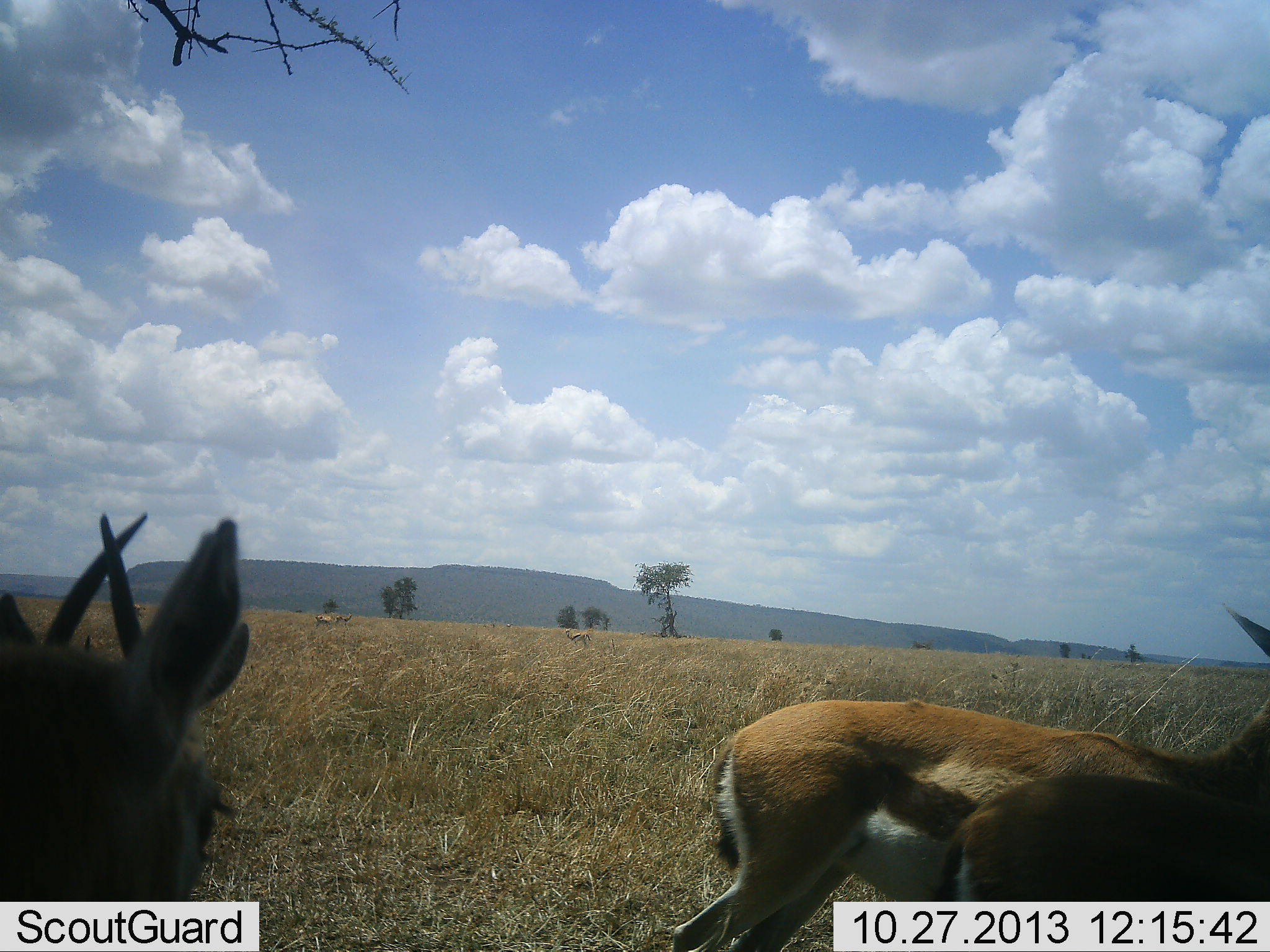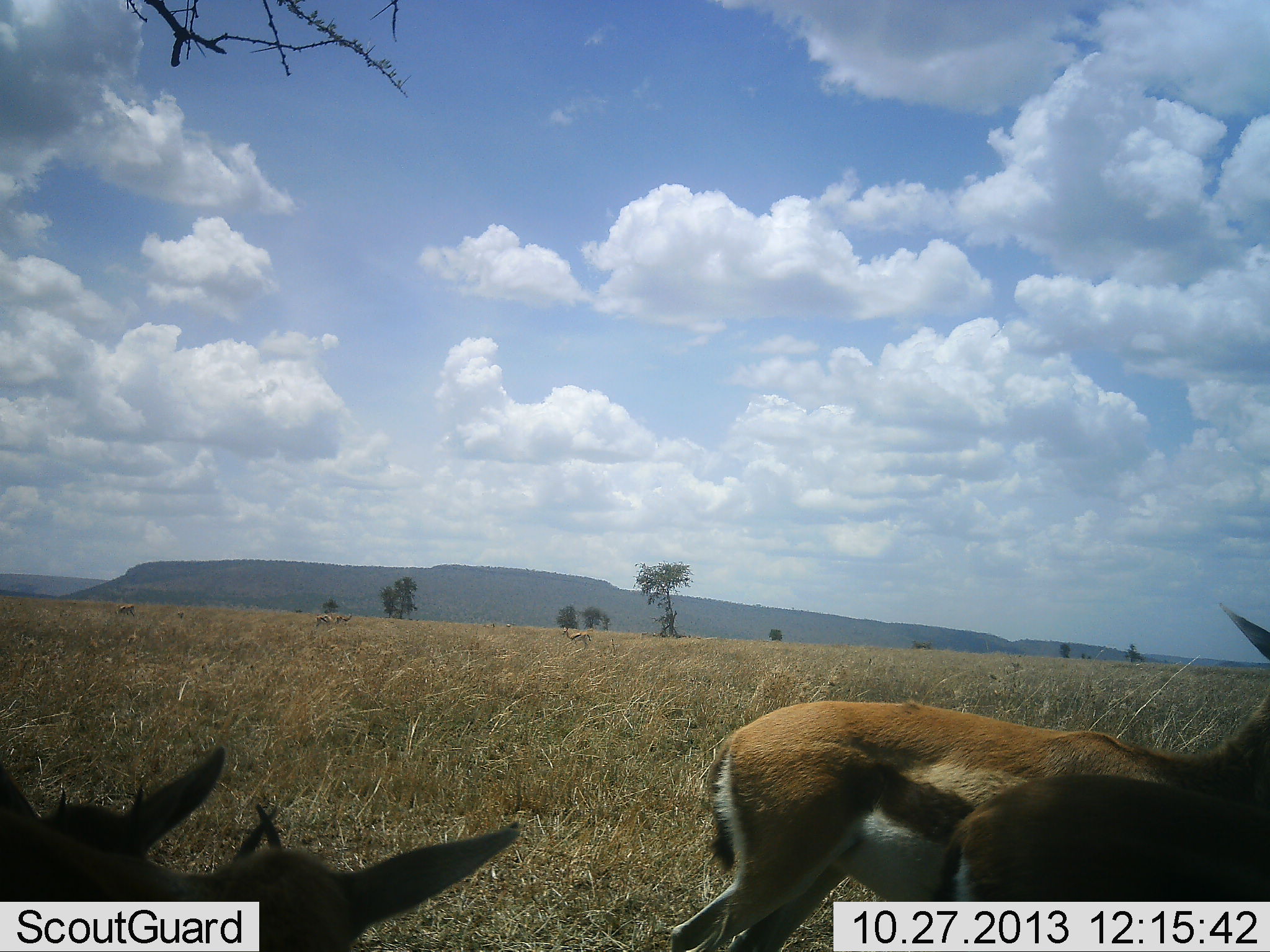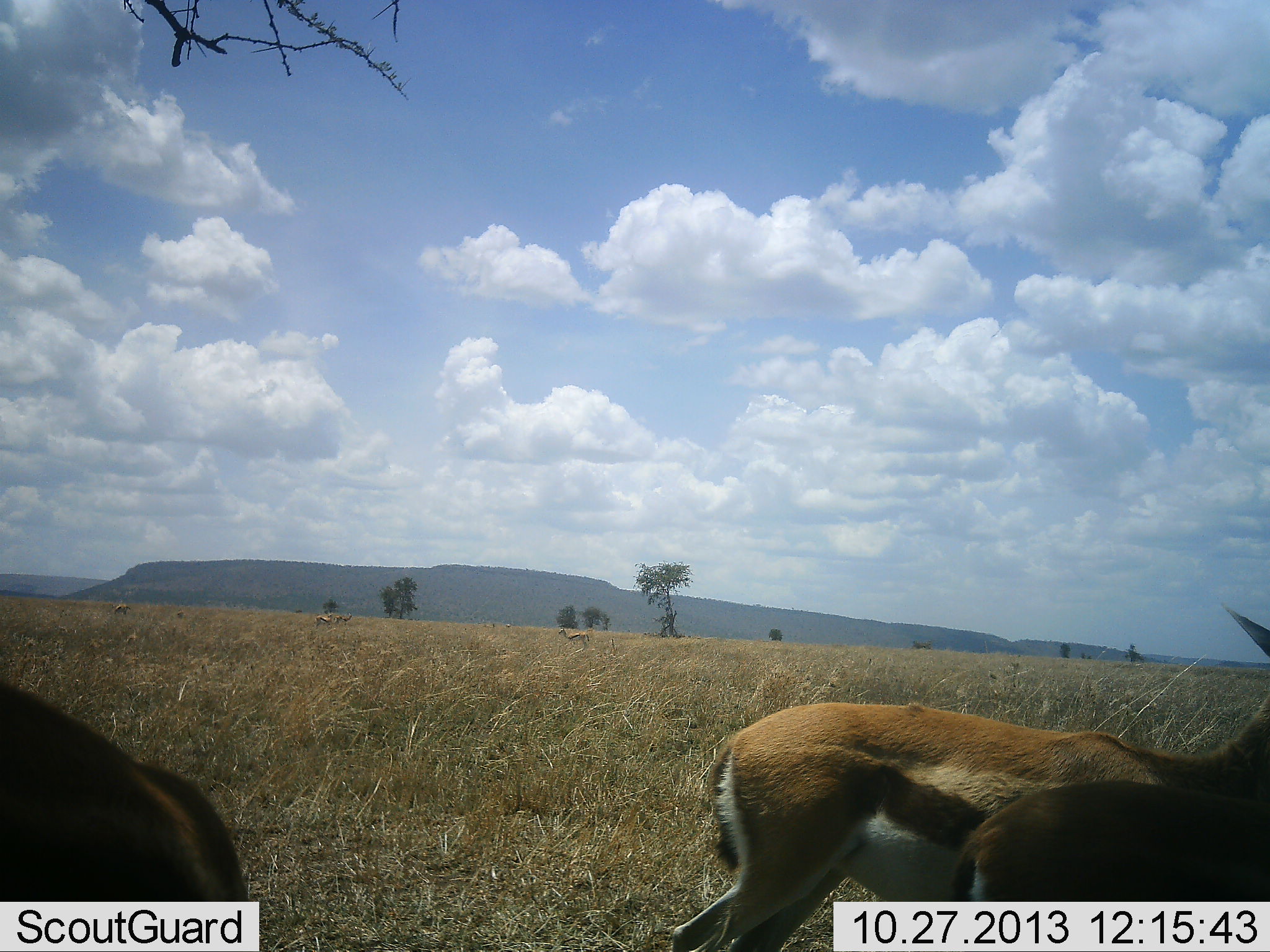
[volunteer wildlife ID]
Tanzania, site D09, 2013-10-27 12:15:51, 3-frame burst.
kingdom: Animalia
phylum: Chordata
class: Mammalia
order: Artiodactyla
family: Bovidae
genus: Eudorcas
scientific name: Eudorcas thomsonii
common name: thomson's gazelle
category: gazellethomsons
Gazellethomsons (thomson's gazelle) (Eudorcas thomsonii), count 4. Behavior (volunteer vote fractions): standing 80%, resting 0%, moving 10%, interacting 30%. Young present (vote fraction): 20%. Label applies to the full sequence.